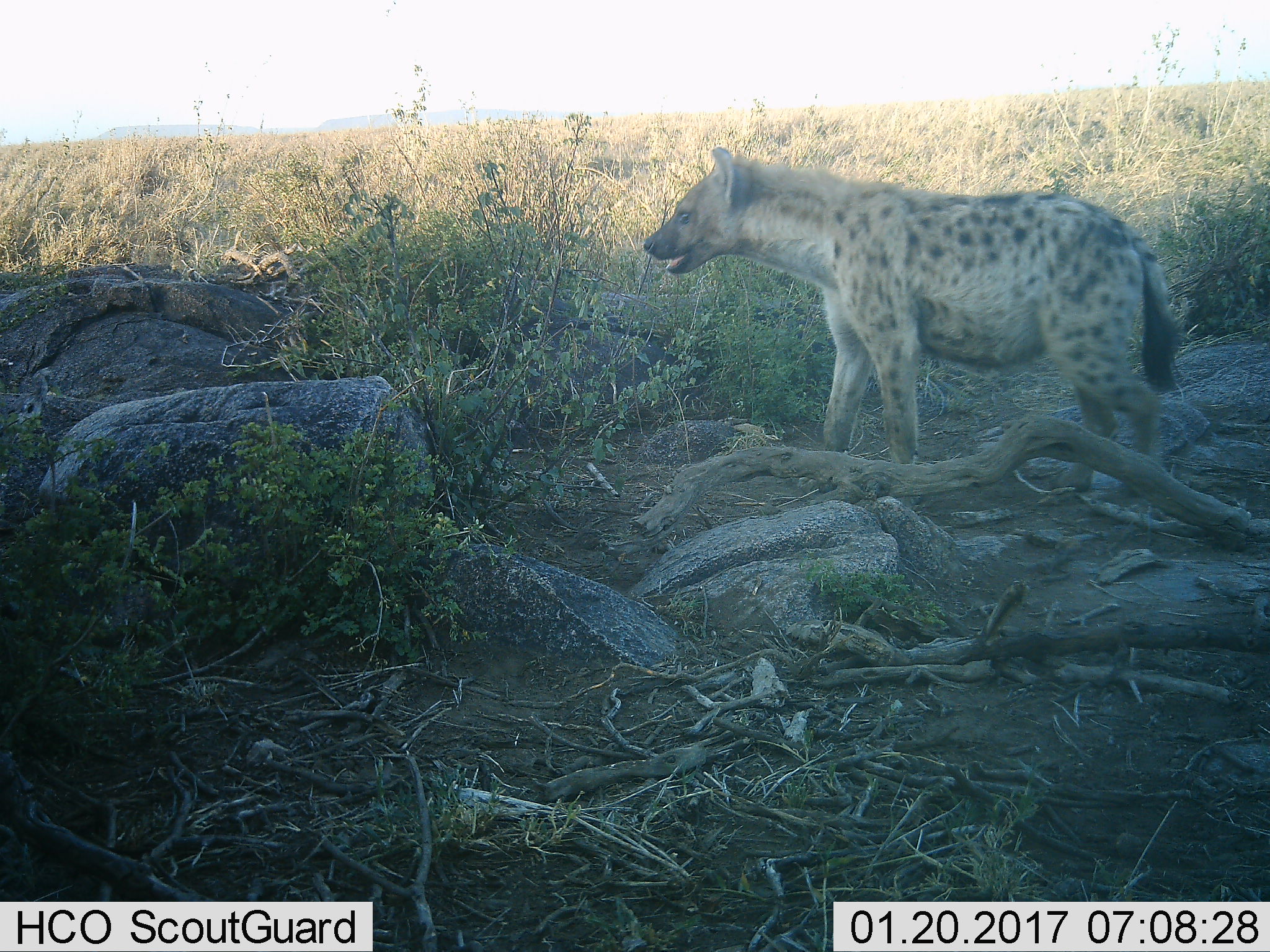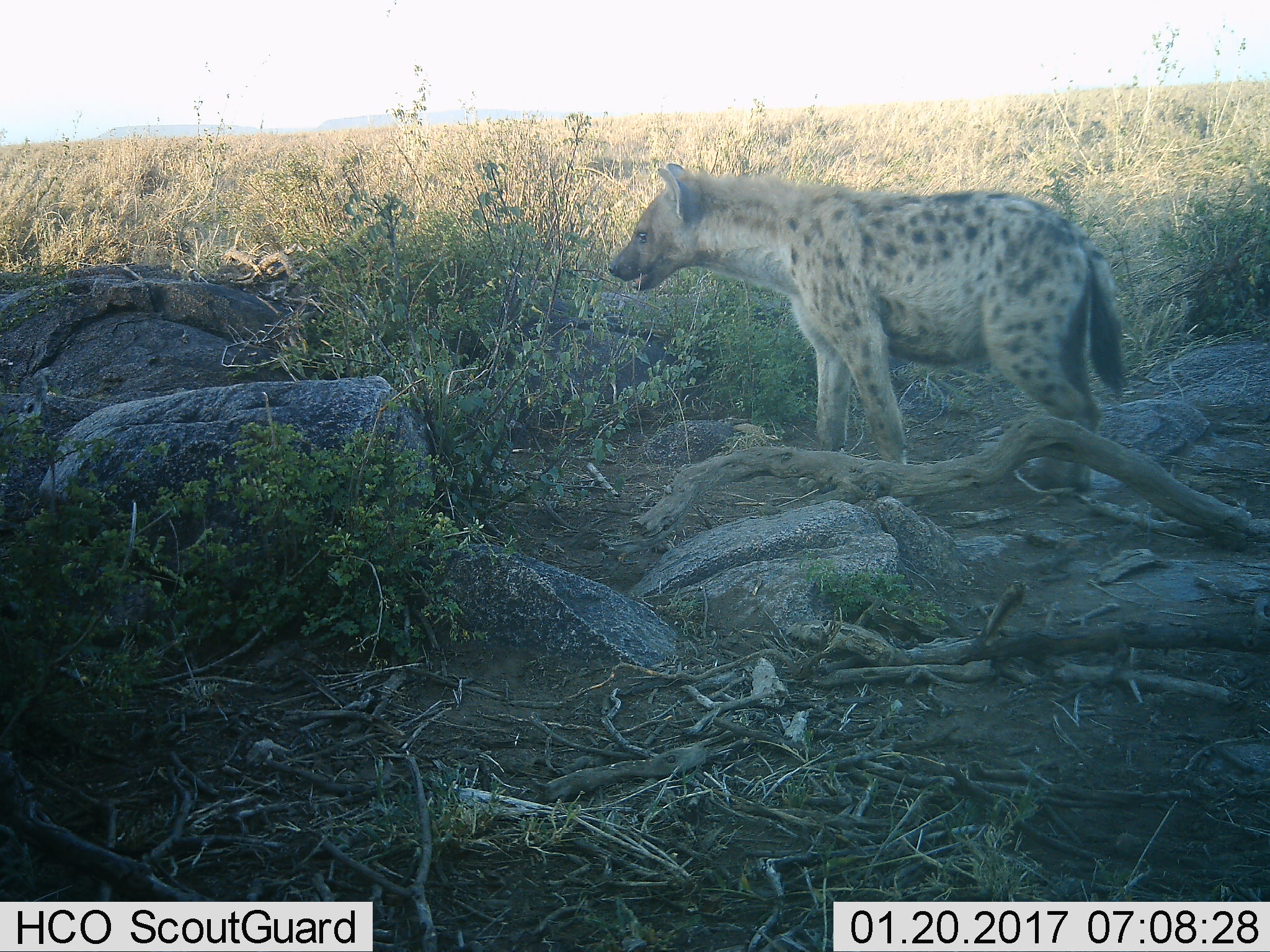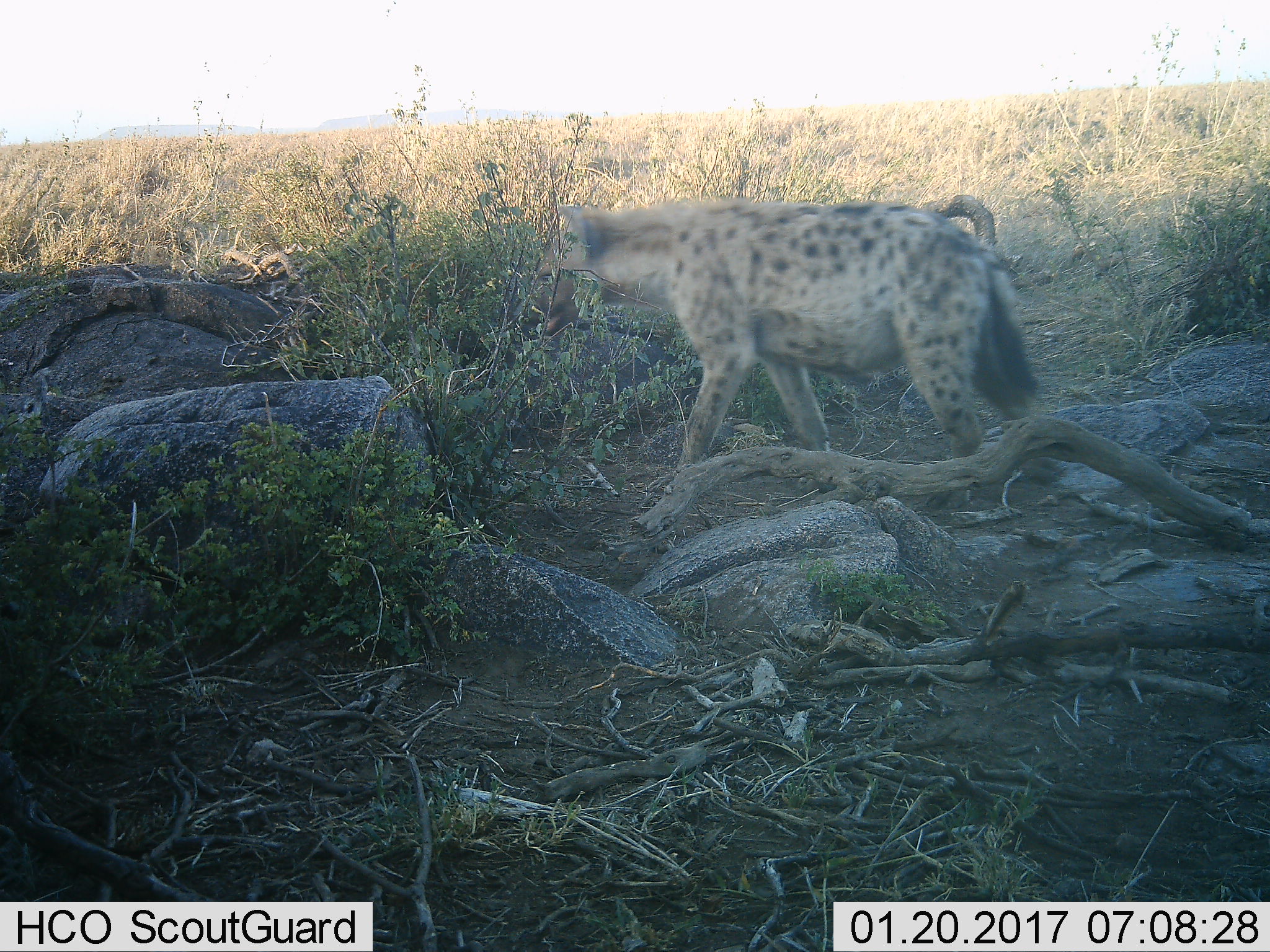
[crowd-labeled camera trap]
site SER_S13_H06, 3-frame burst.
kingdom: Animalia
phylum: Chordata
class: Mammalia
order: Carnivora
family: Hyaenidae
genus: Crocuta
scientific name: Crocuta crocuta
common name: spotted hyena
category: hyenaspotted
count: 1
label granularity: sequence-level